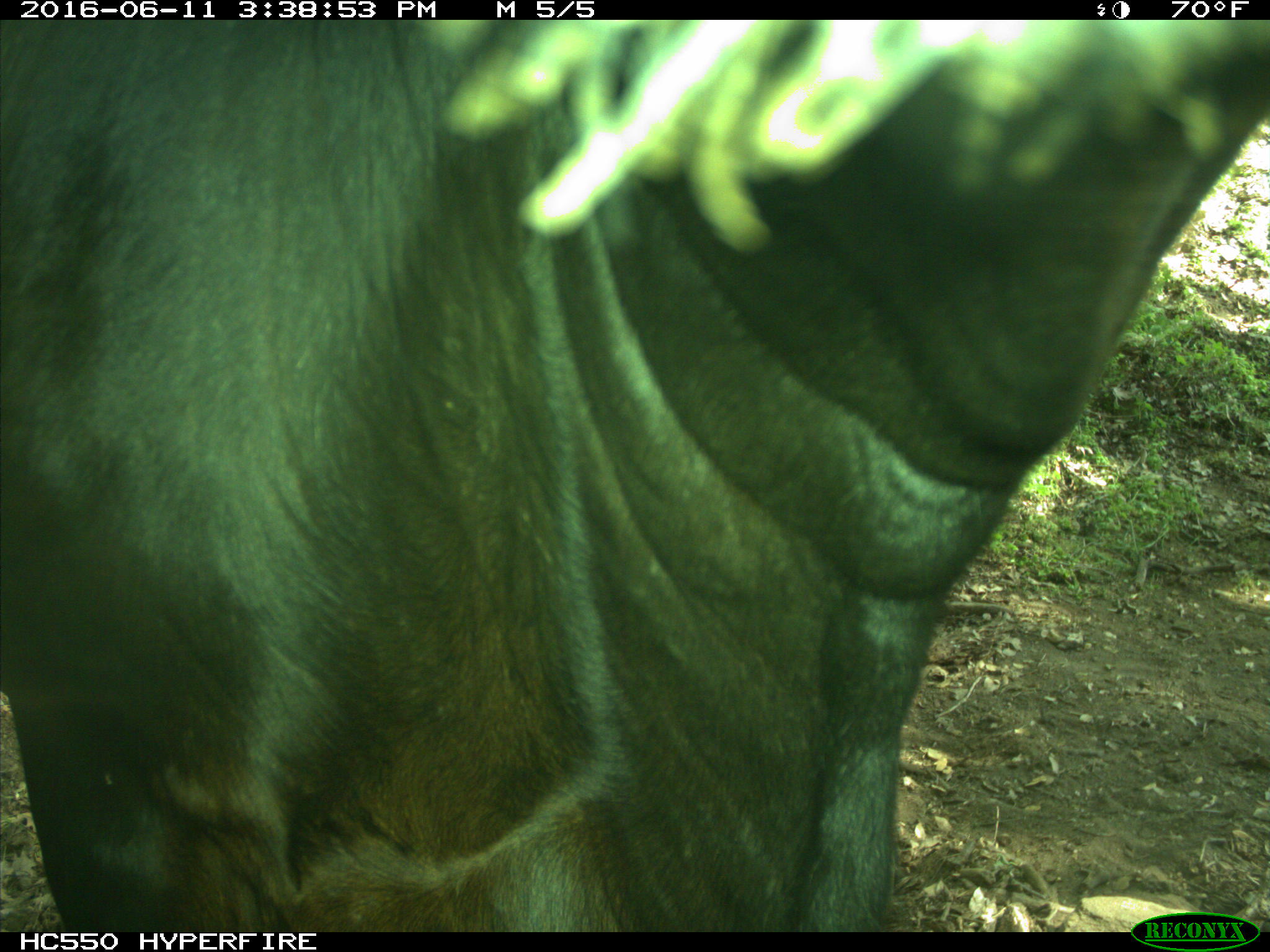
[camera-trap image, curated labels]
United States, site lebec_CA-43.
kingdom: Animalia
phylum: Chordata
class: Mammalia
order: Artiodactyla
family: Bovidae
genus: Bos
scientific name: Bos taurus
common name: domestic cow